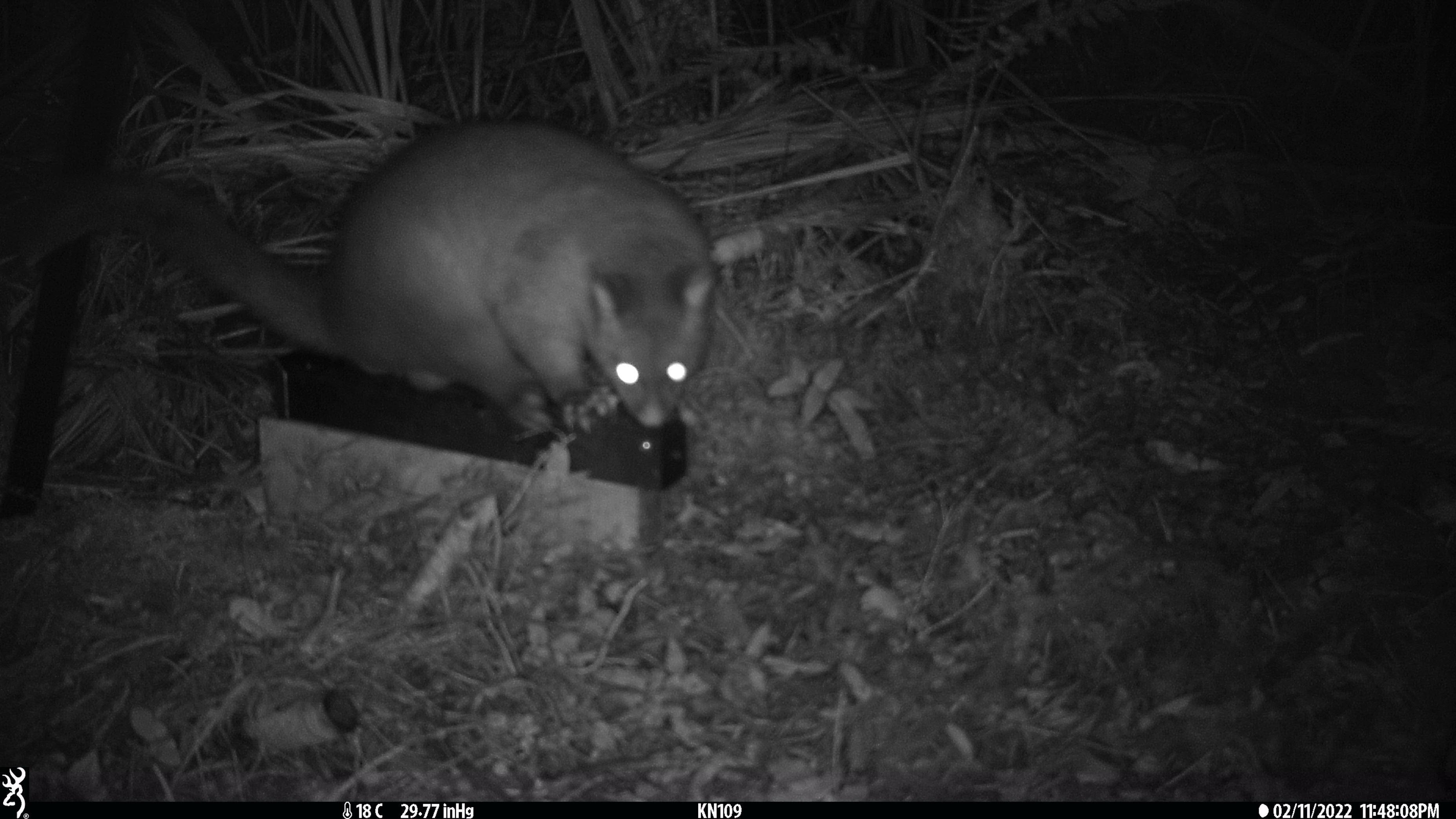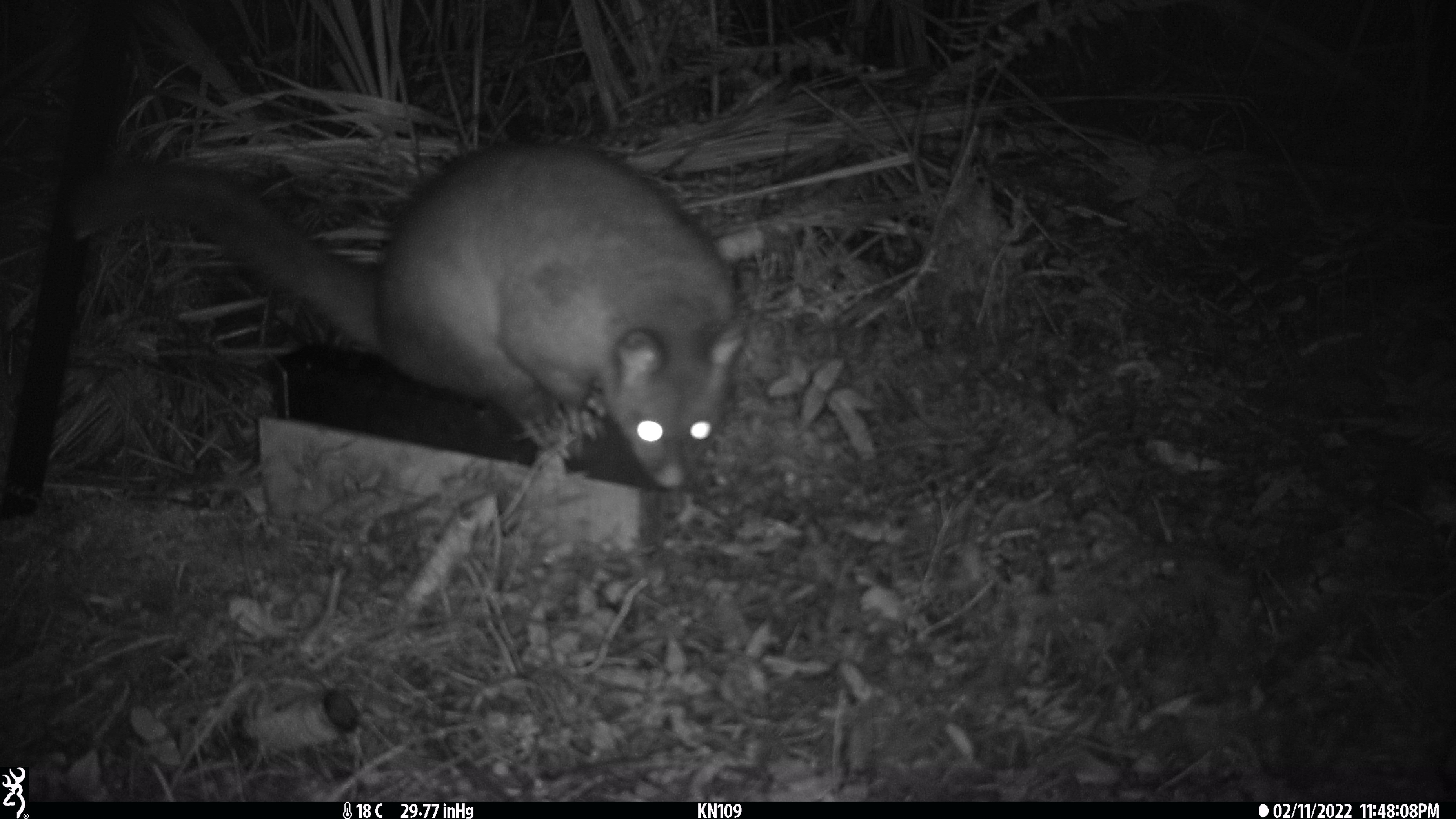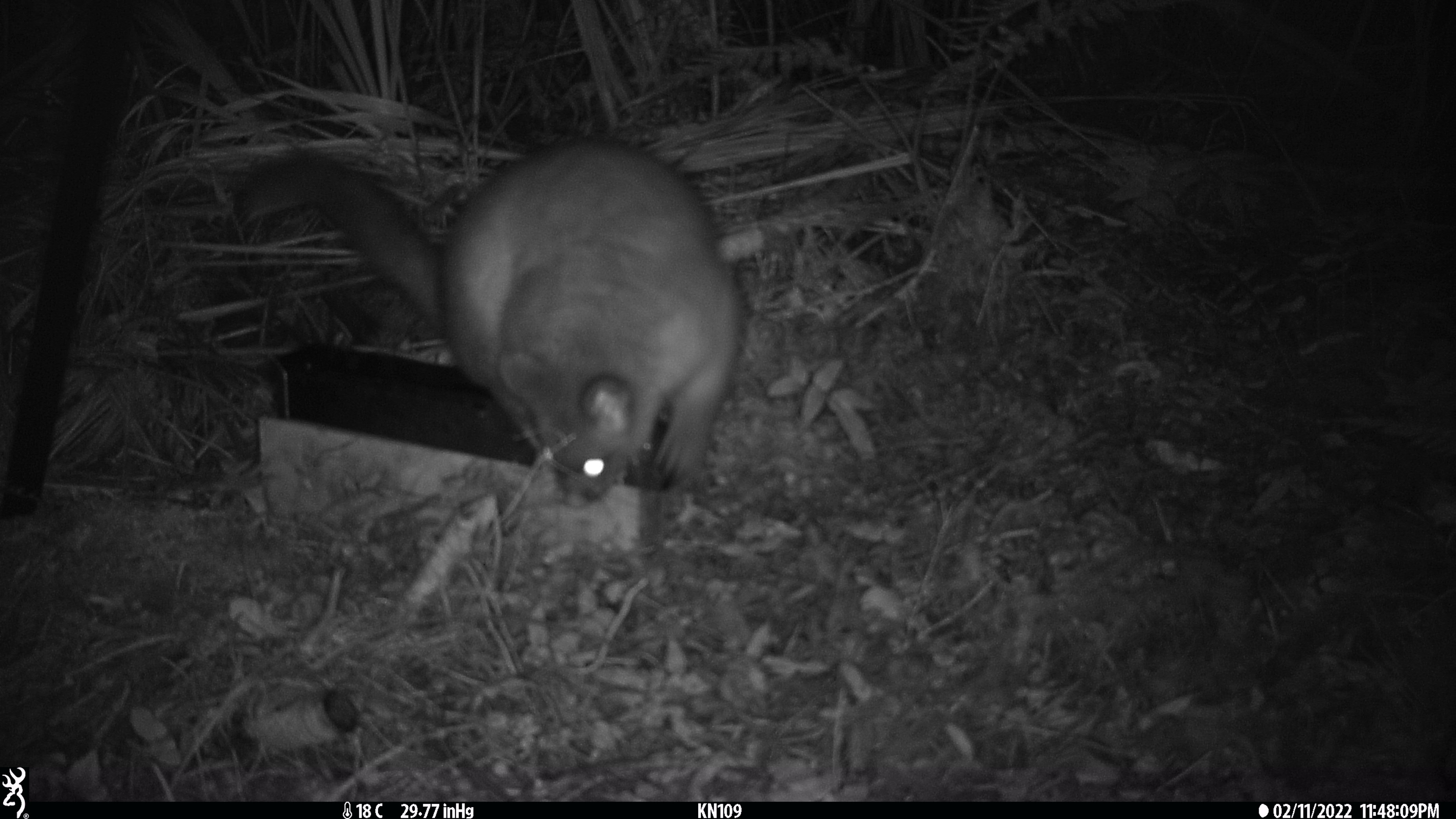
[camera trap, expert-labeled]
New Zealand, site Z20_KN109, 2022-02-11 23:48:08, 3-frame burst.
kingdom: Animalia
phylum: Chordata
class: Mammalia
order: Diprotodontia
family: Phalangeridae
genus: Trichosurus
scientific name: Trichosurus vulpecula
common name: common brushtail possum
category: possum